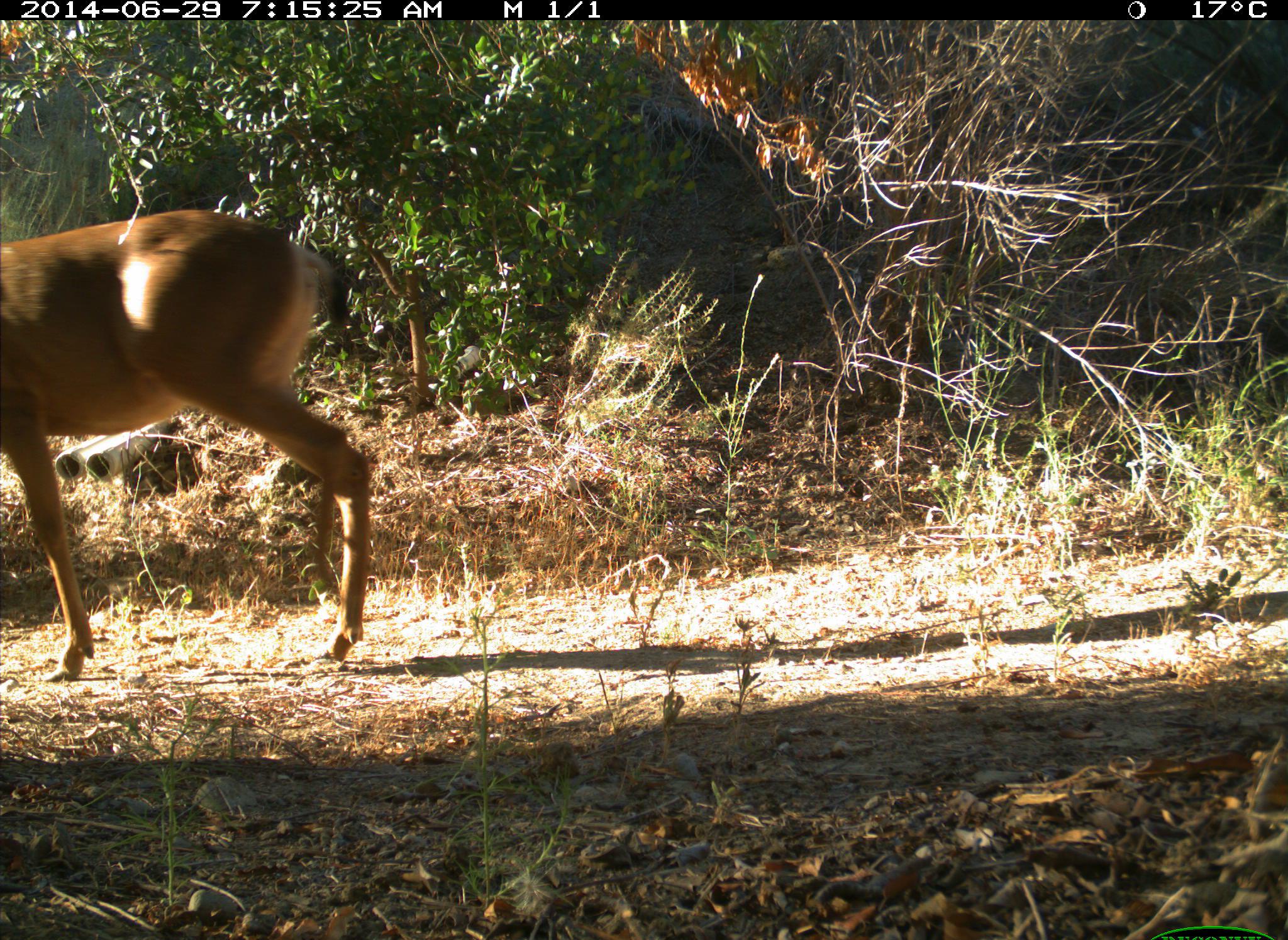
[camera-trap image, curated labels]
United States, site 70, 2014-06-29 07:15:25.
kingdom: Animalia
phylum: Chordata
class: Mammalia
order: Artiodactyla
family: Cervidae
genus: Odocoileus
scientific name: Odocoileus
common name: deer